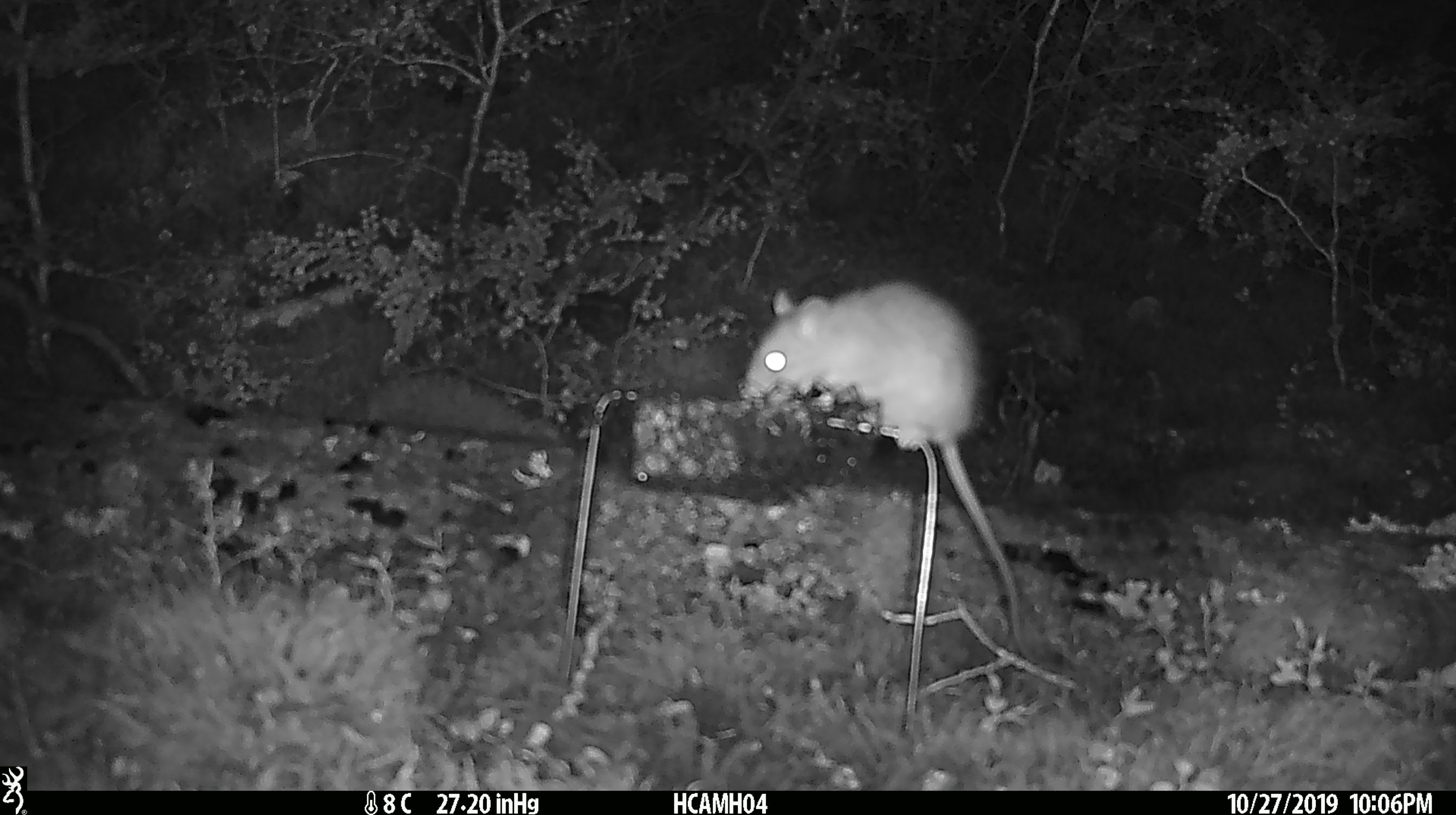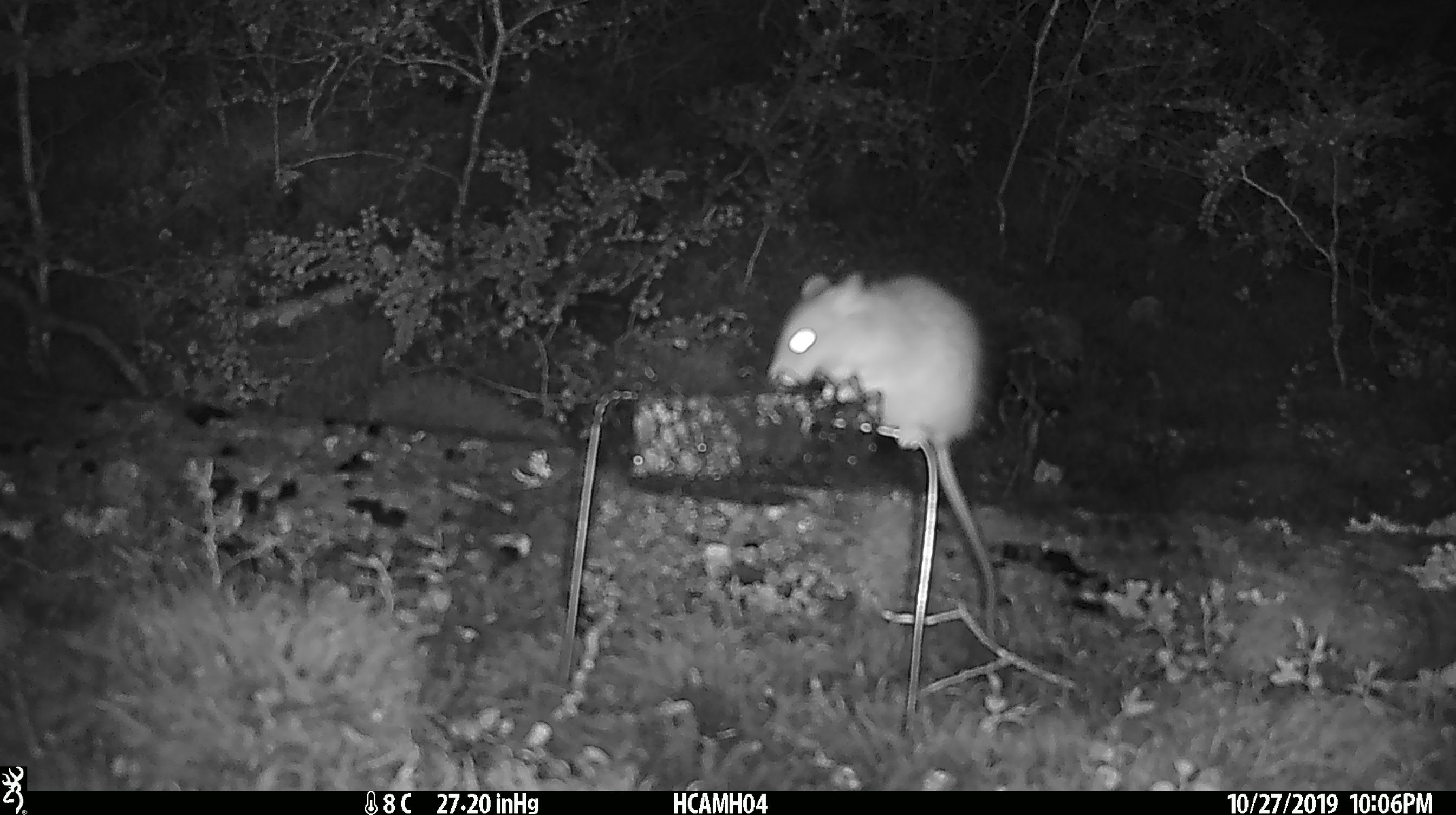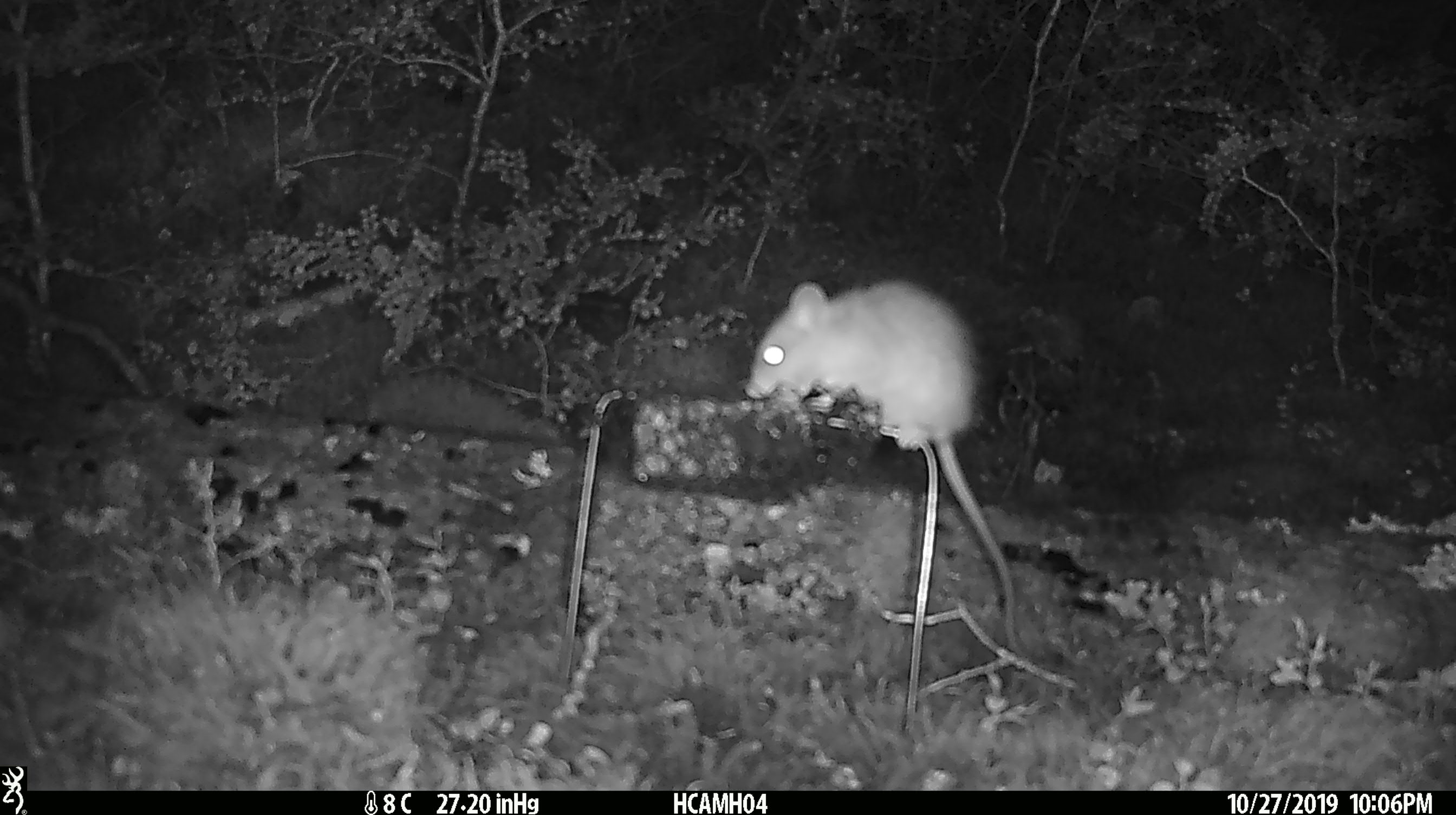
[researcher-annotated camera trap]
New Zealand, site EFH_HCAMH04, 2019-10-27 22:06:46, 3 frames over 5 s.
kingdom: Animalia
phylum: Chordata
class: Mammalia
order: Rodentia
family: Muridae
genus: Rattus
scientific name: Rattus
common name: rat